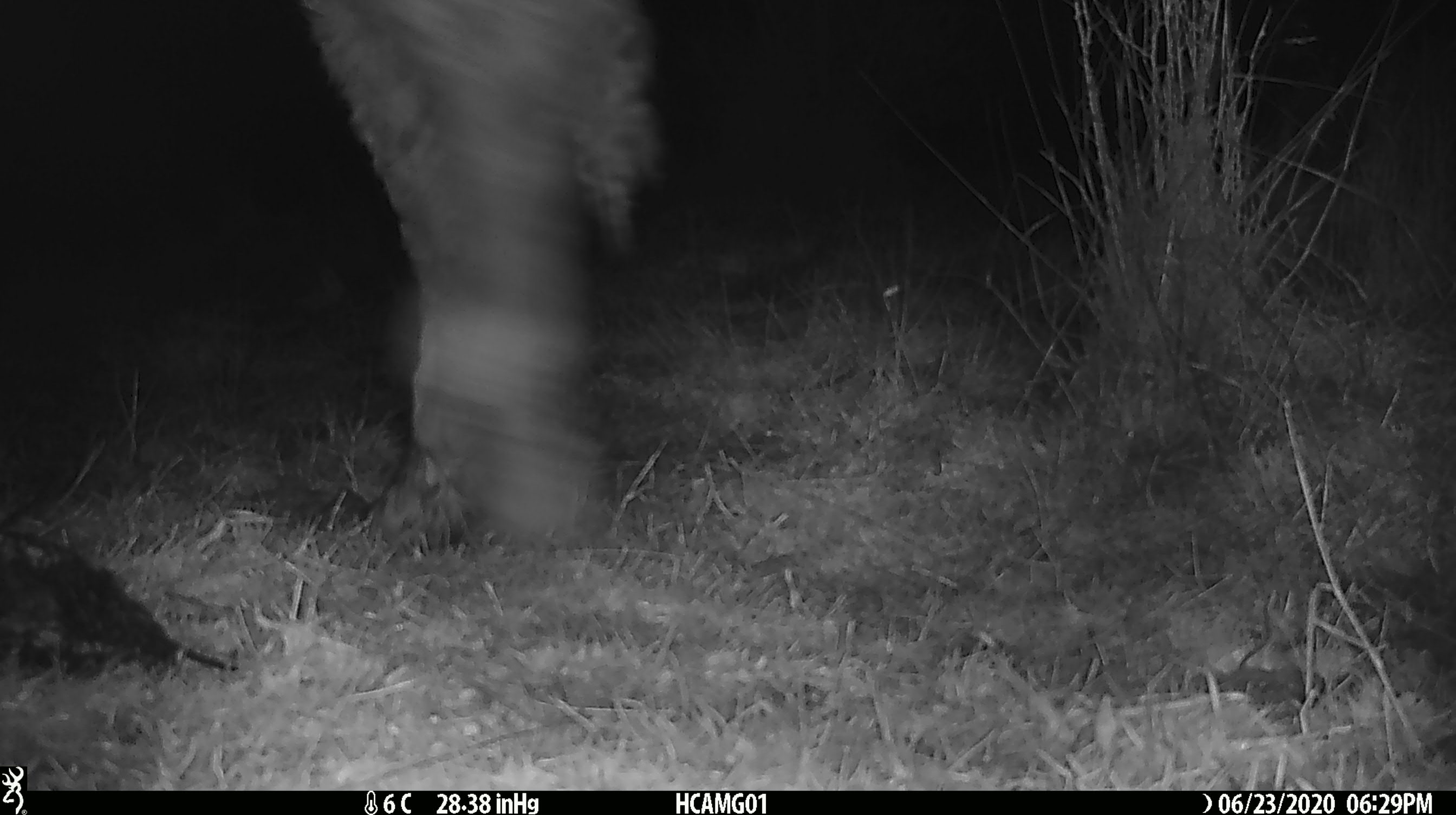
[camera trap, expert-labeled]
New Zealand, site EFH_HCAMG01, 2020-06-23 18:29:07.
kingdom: Animalia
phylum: Chordata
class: Mammalia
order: Artiodactyla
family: Bovidae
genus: Bos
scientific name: Bos taurus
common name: domestic cow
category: cow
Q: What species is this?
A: Cow (domestic cow) (Bos taurus).